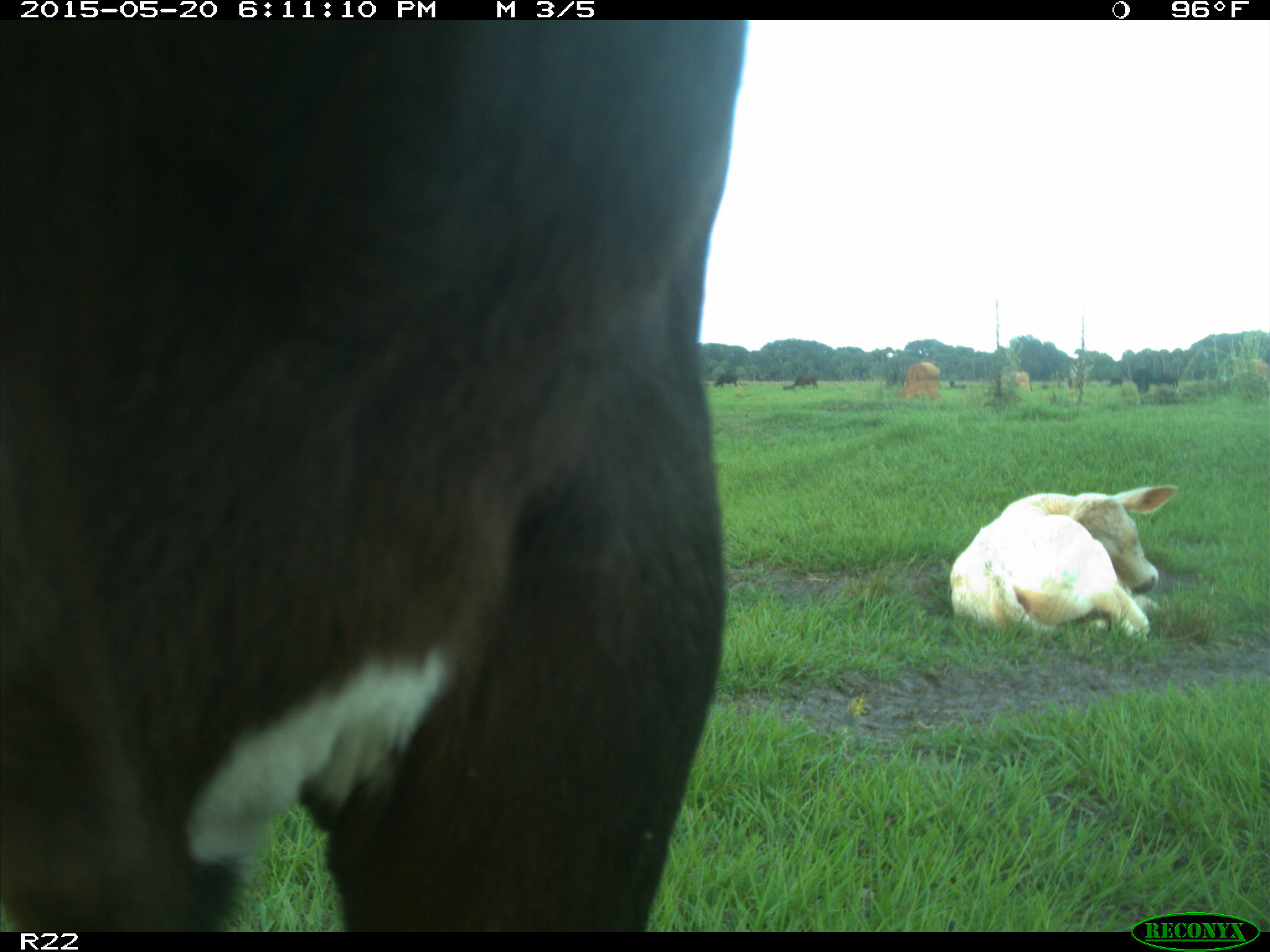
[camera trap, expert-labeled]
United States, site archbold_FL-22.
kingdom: Animalia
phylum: Chordata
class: Mammalia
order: Artiodactyla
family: Bovidae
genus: Bos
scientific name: Bos taurus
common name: domestic cow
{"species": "Bos taurus (domestic cow)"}